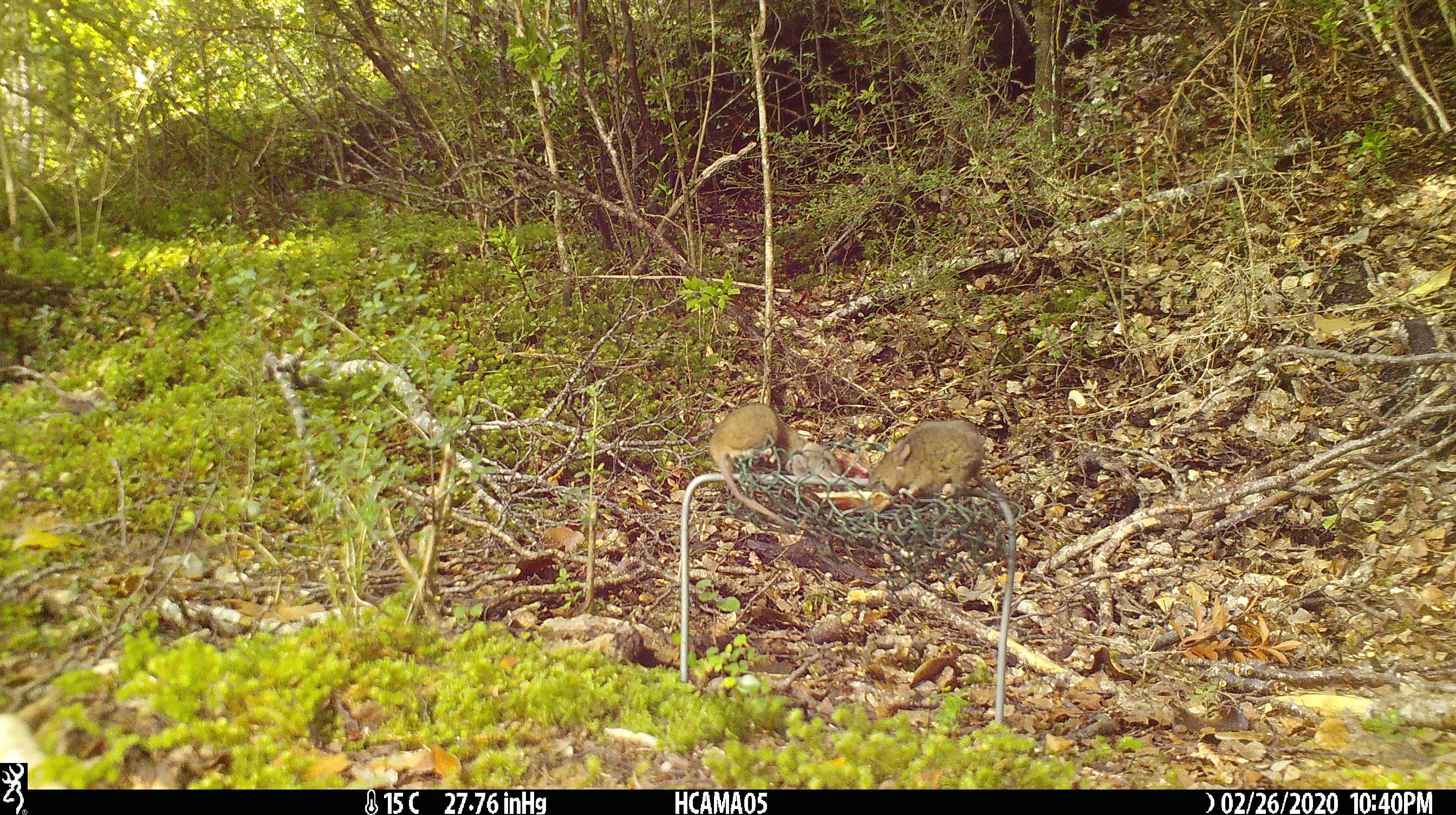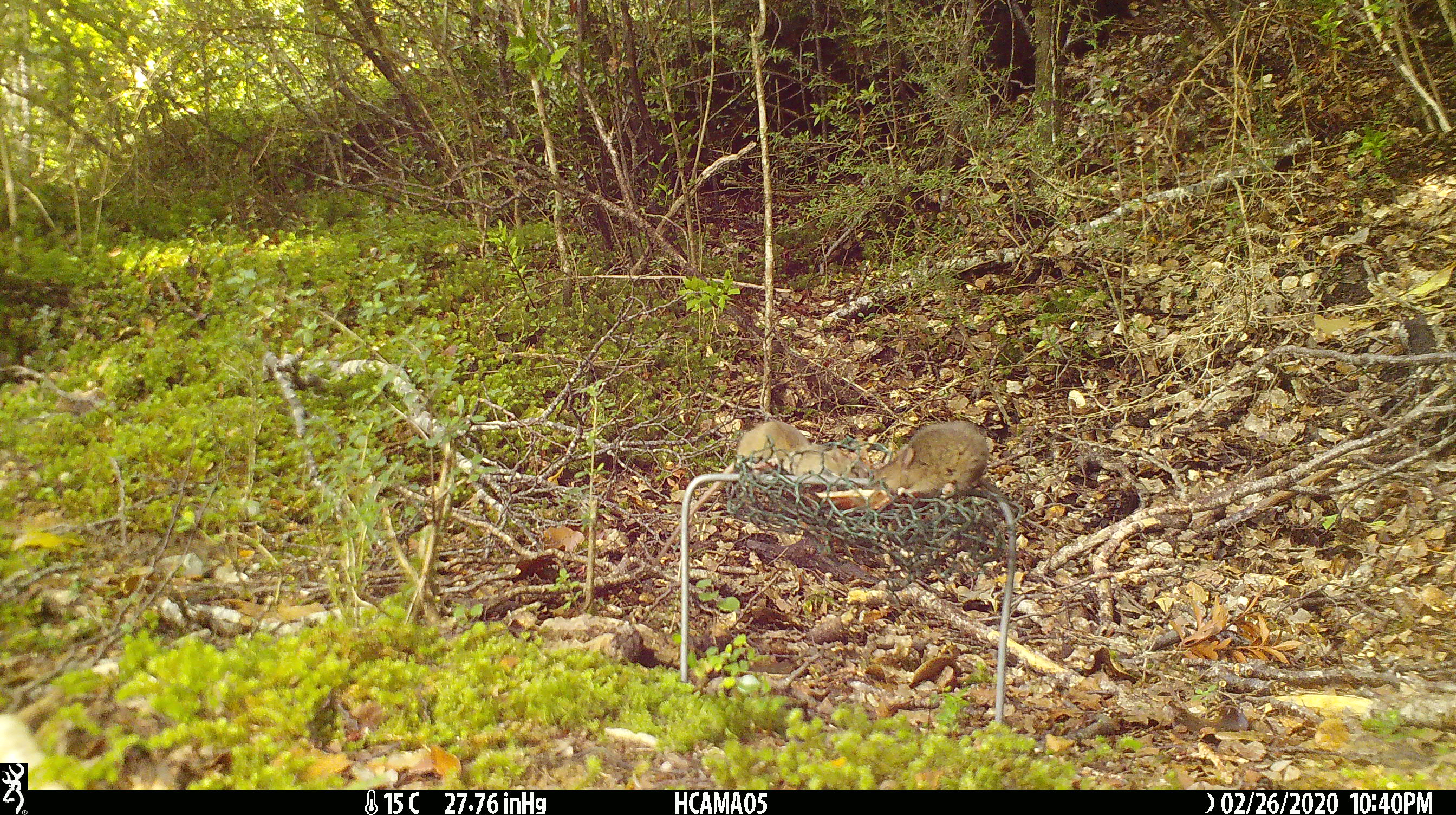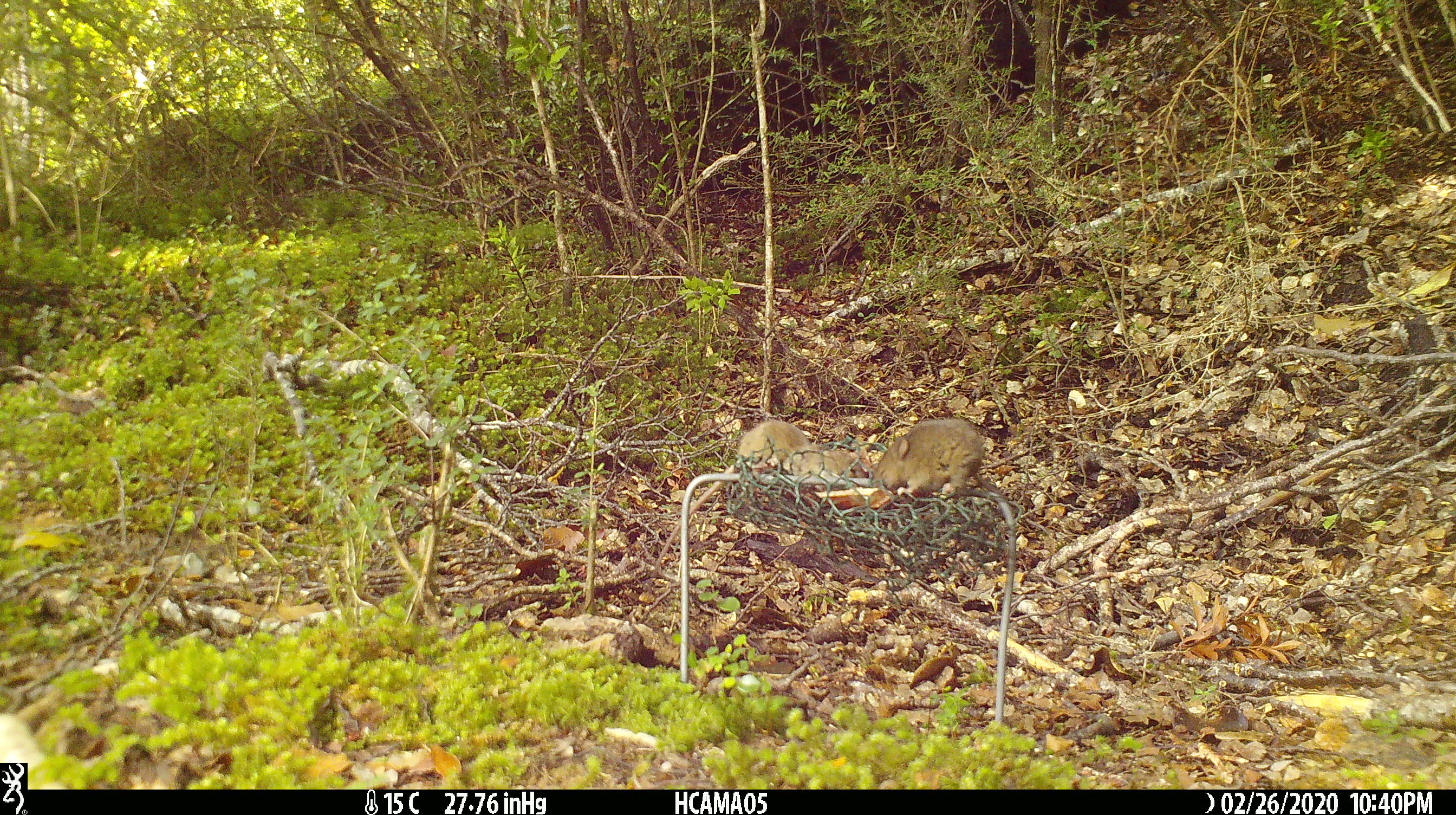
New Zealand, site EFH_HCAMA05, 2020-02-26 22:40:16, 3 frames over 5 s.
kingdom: Animalia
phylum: Chordata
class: Mammalia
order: Rodentia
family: Muridae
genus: Mus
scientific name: Mus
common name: mouse